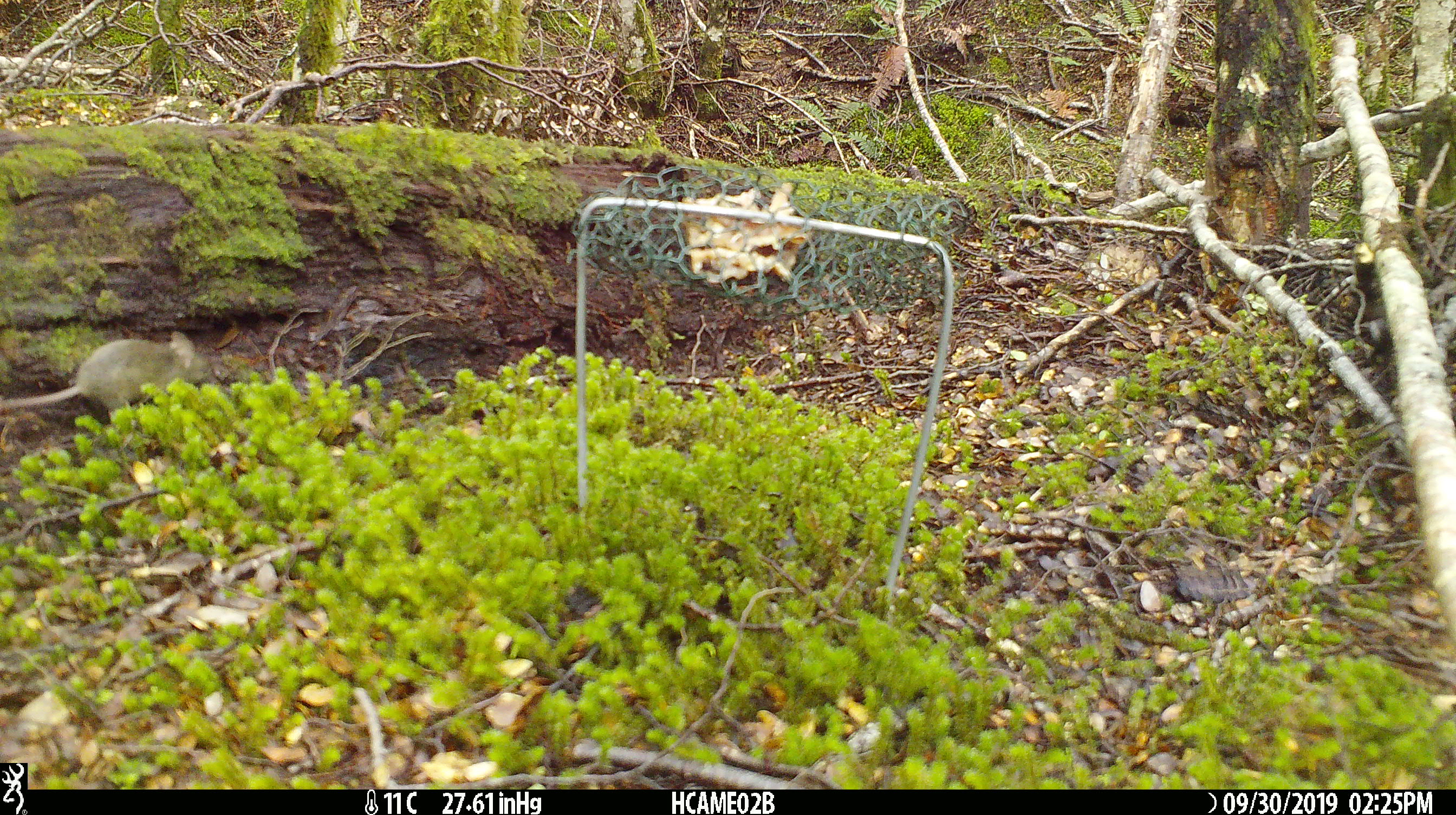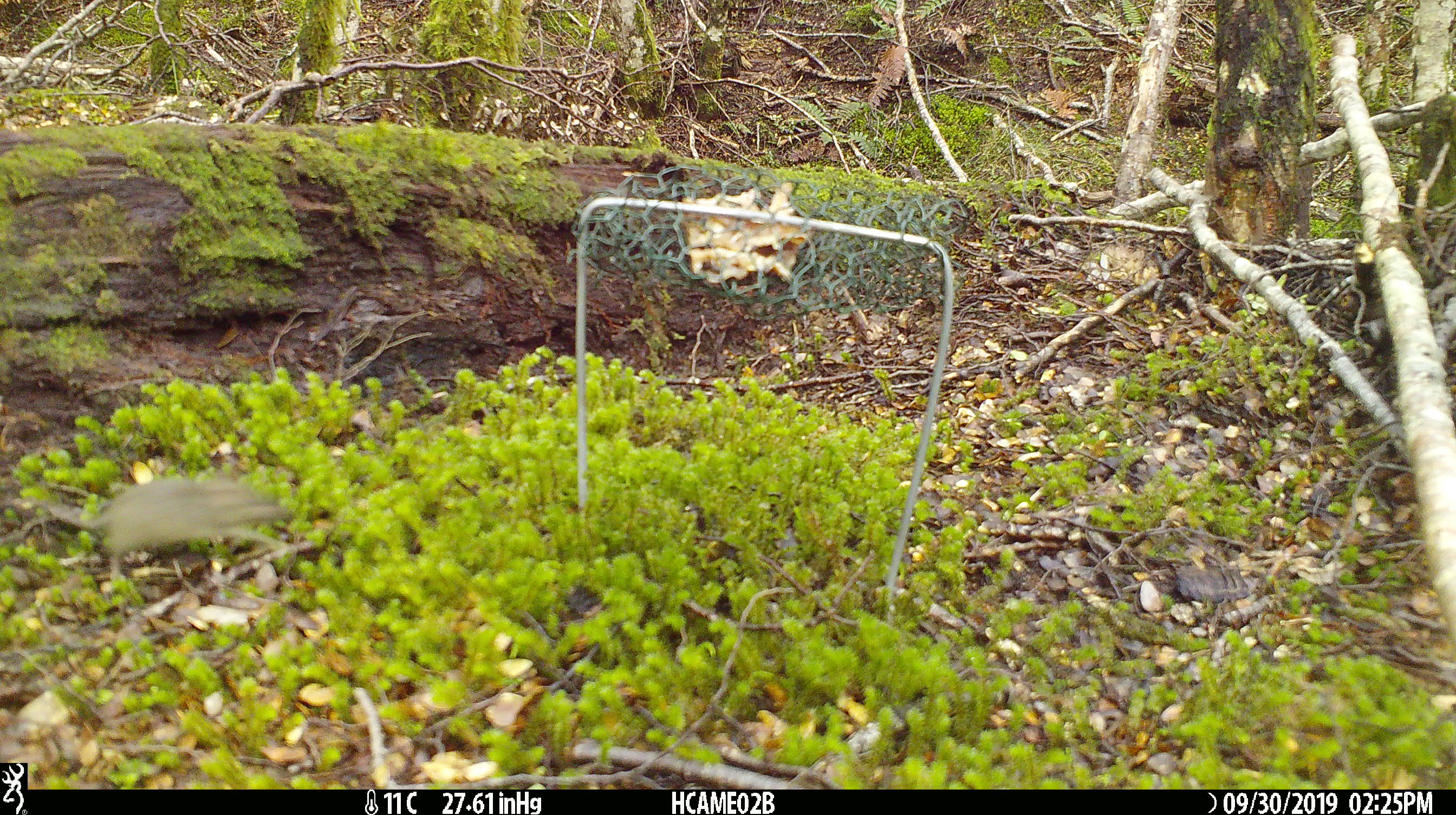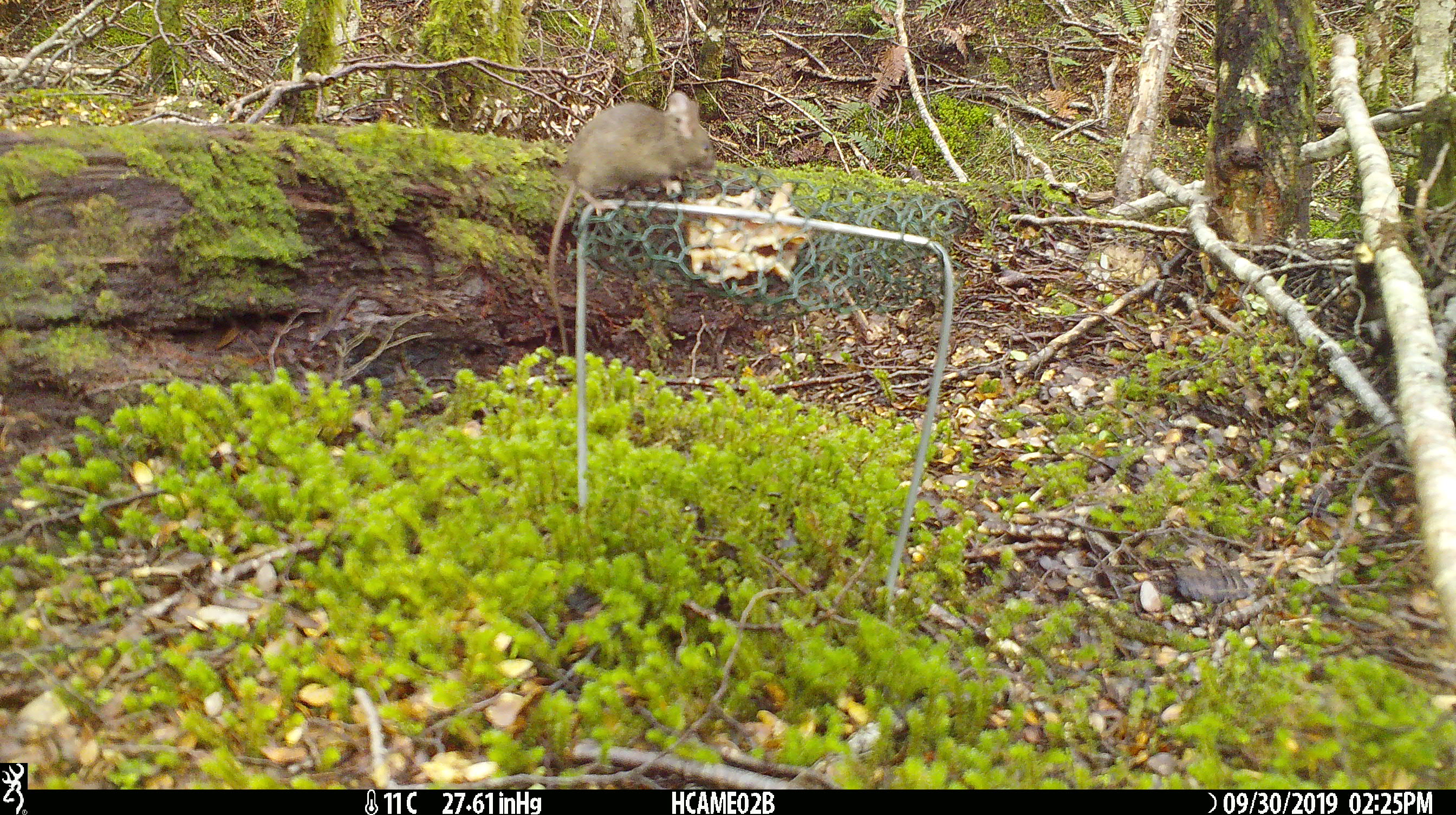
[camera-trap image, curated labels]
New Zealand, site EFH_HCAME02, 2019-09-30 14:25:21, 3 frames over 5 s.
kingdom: Animalia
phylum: Chordata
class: Mammalia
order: Rodentia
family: Muridae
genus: Mus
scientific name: Mus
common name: mouse